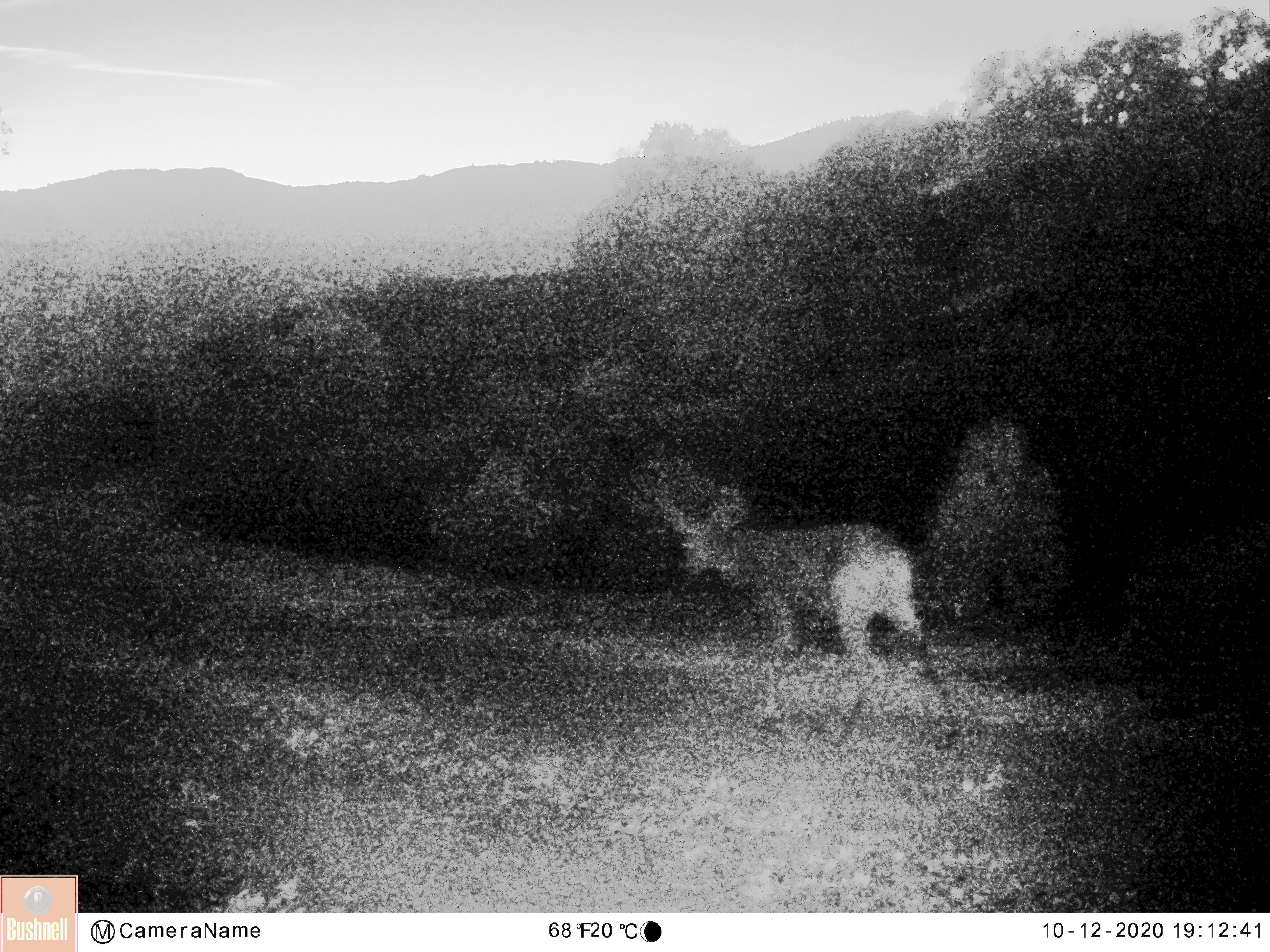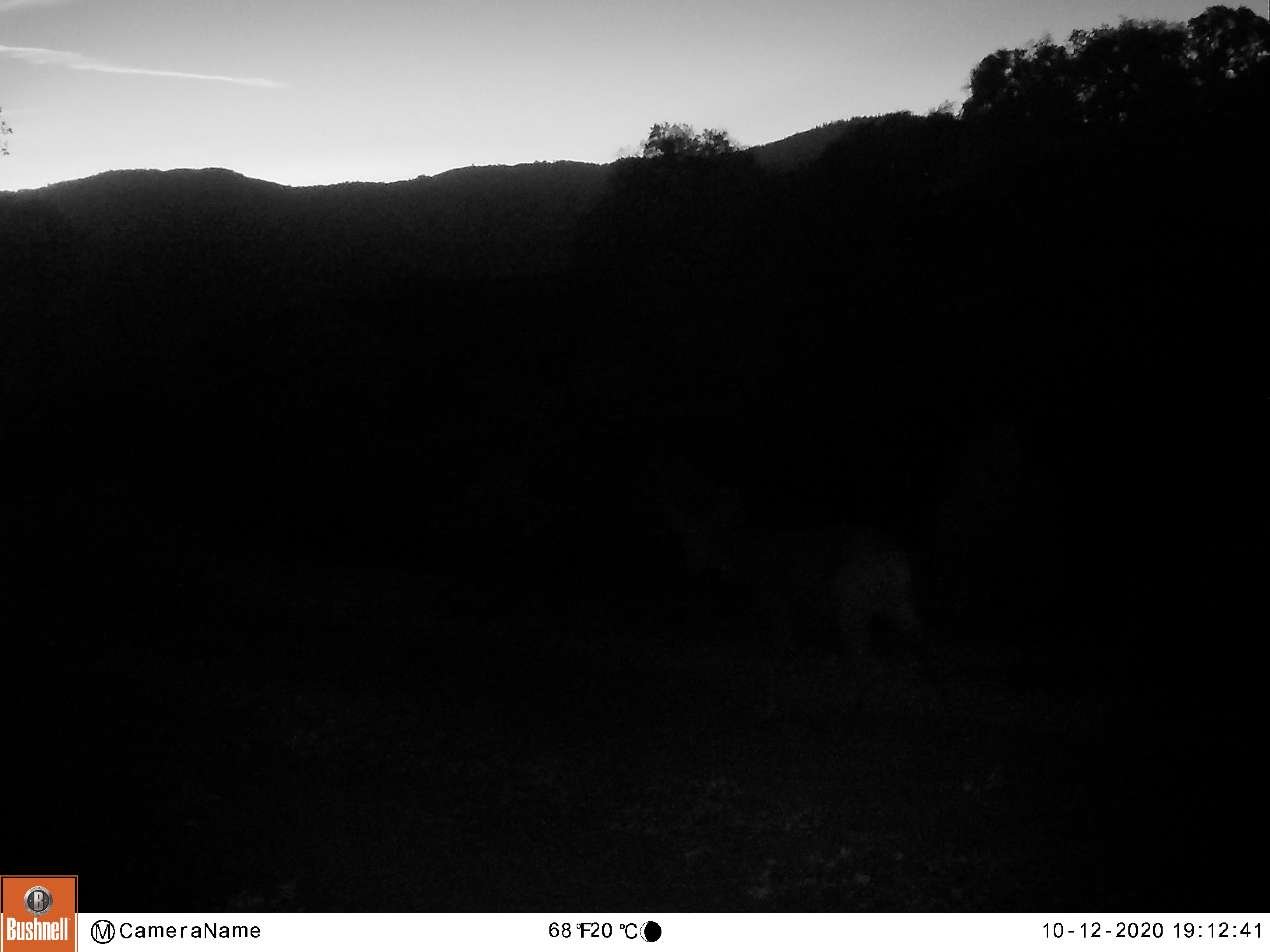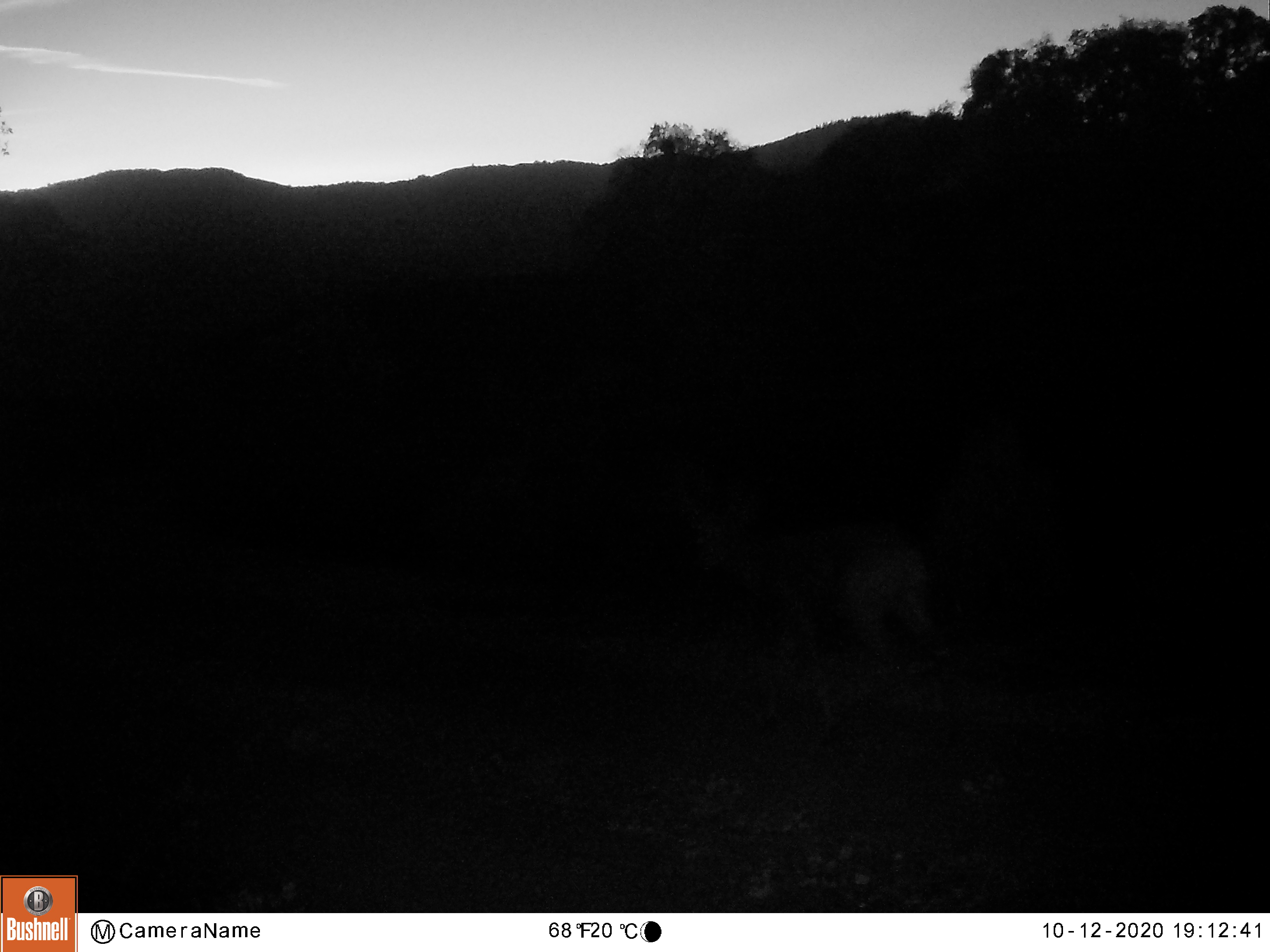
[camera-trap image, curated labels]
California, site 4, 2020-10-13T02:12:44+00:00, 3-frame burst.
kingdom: Animalia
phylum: Chordata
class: Mammalia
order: Artiodactyla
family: Cervidae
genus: Odocoileus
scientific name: Odocoileus hemionus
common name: mule deer